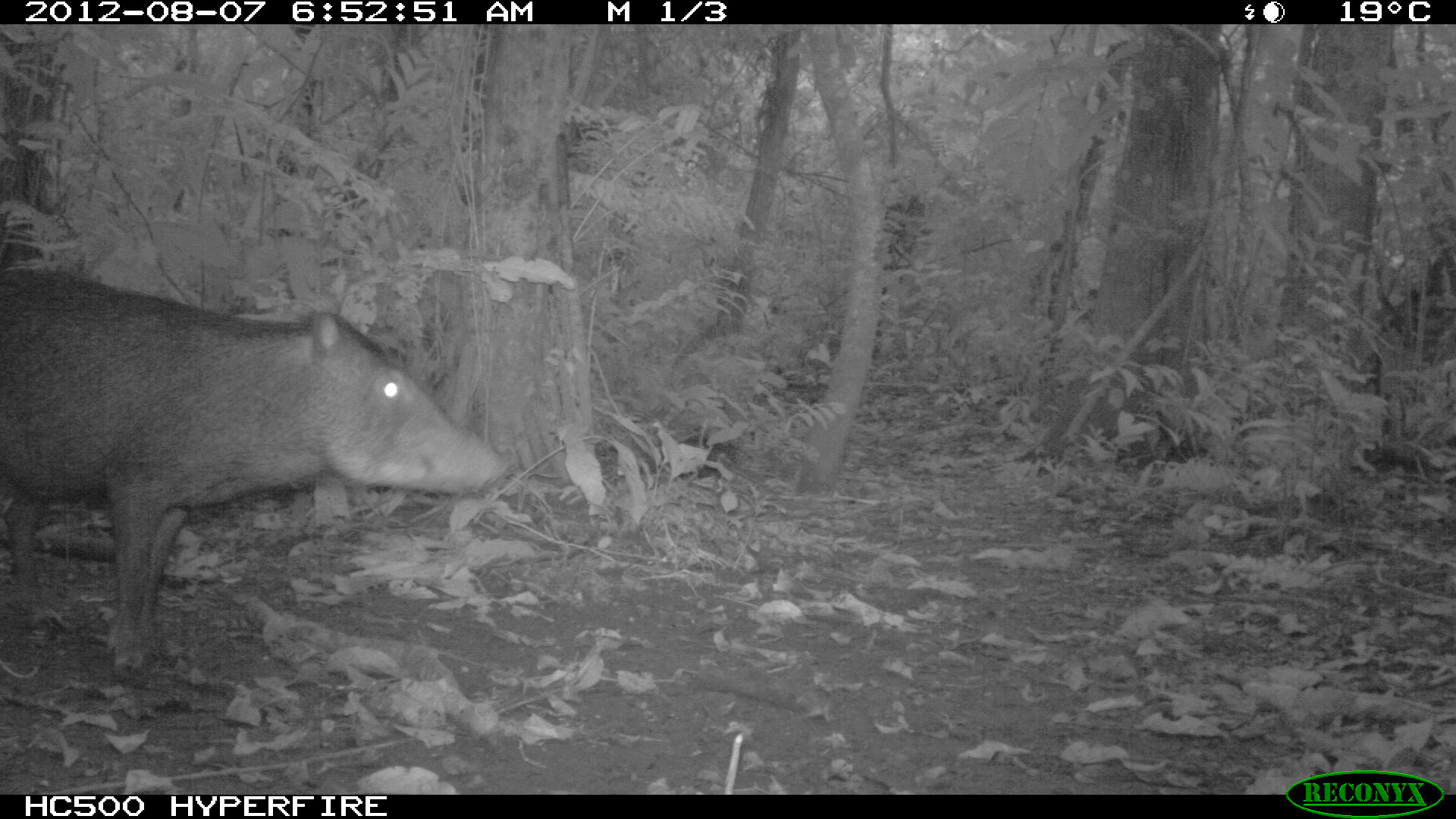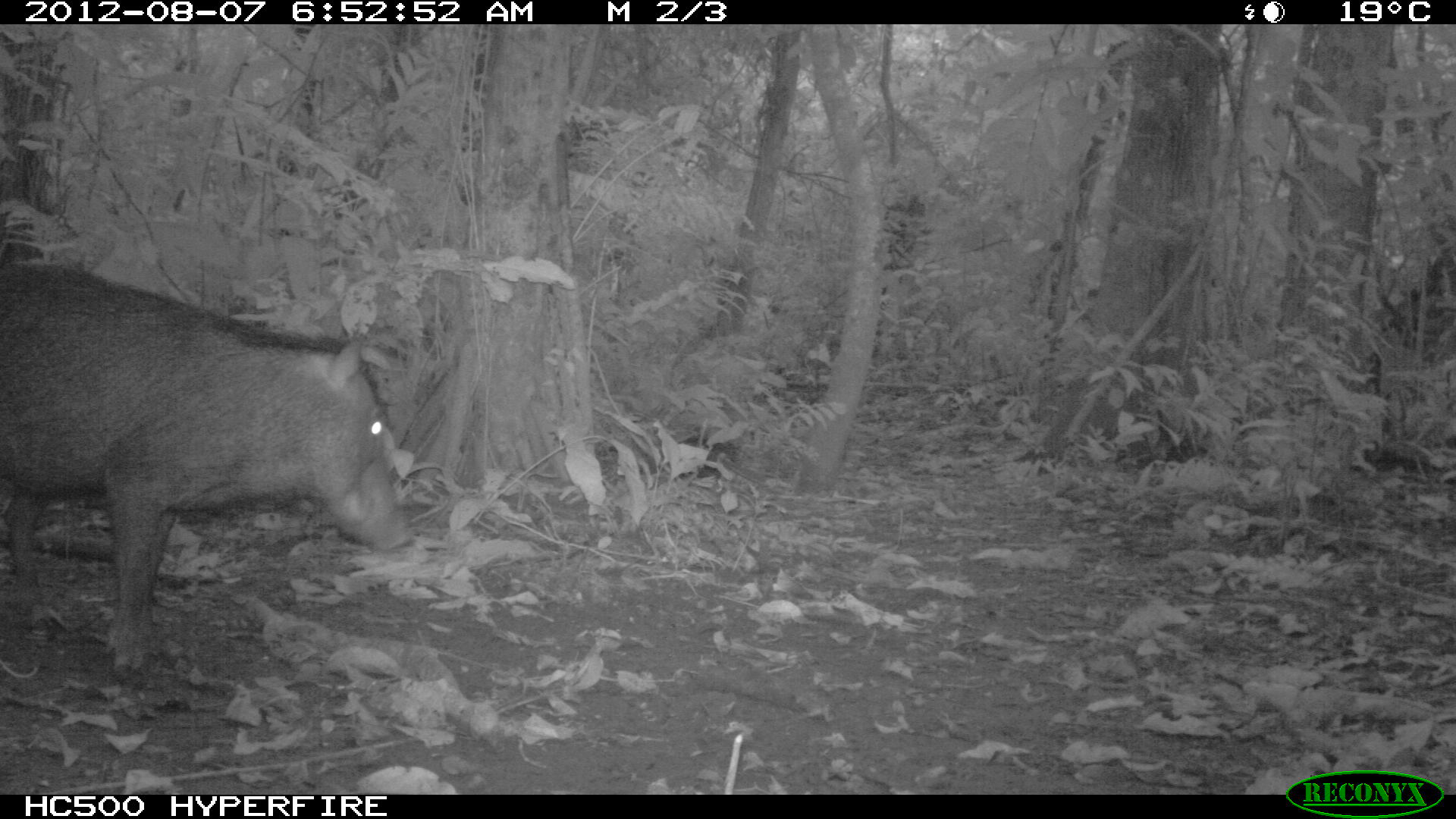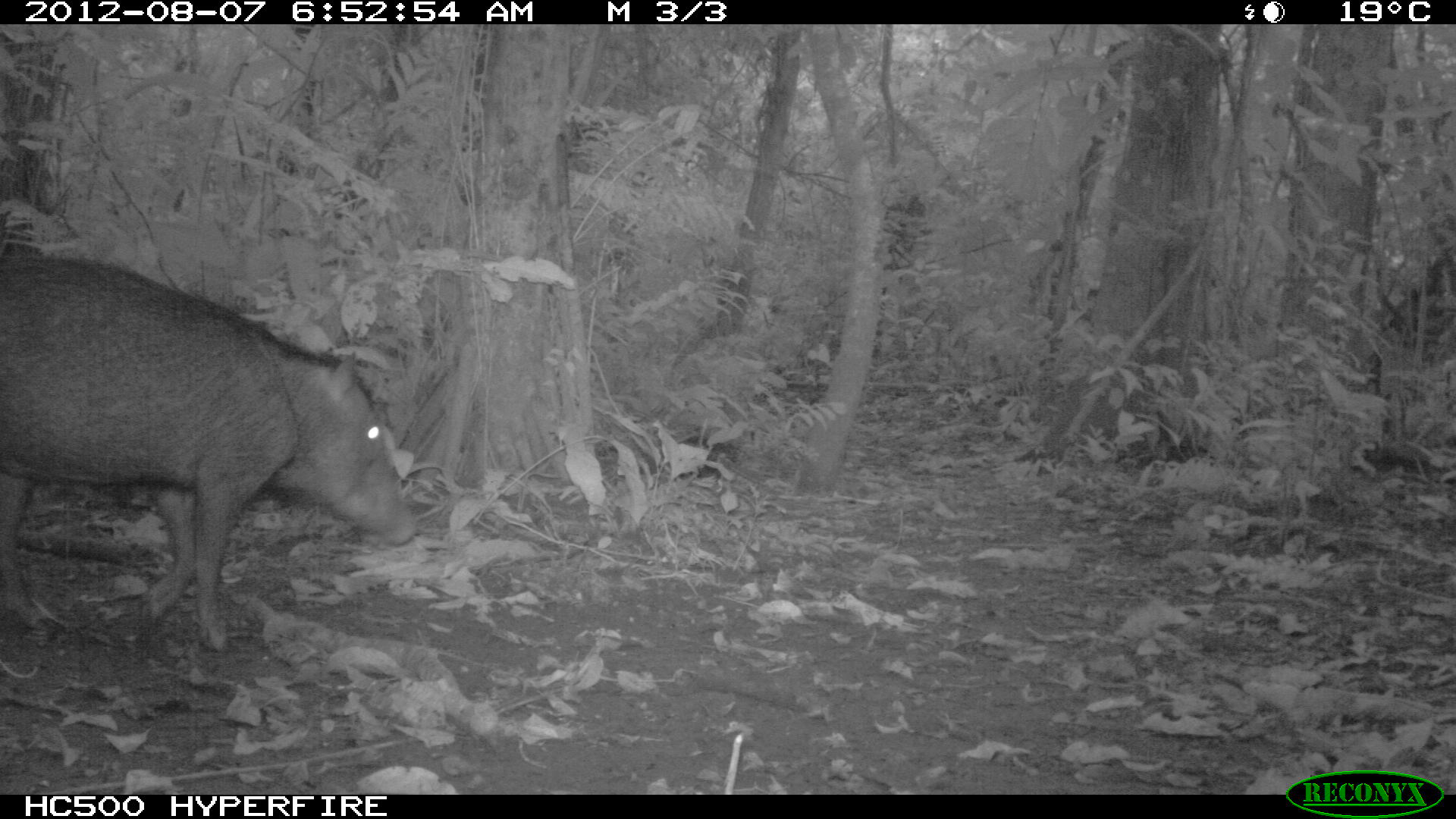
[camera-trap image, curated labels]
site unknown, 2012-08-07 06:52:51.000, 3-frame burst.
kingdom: Animalia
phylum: Chordata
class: Mammalia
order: Artiodactyla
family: Tayassuidae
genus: Tayassu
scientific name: Tayassu pecari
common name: white-lipped peccary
Tayassu pecari (white-lipped peccary).